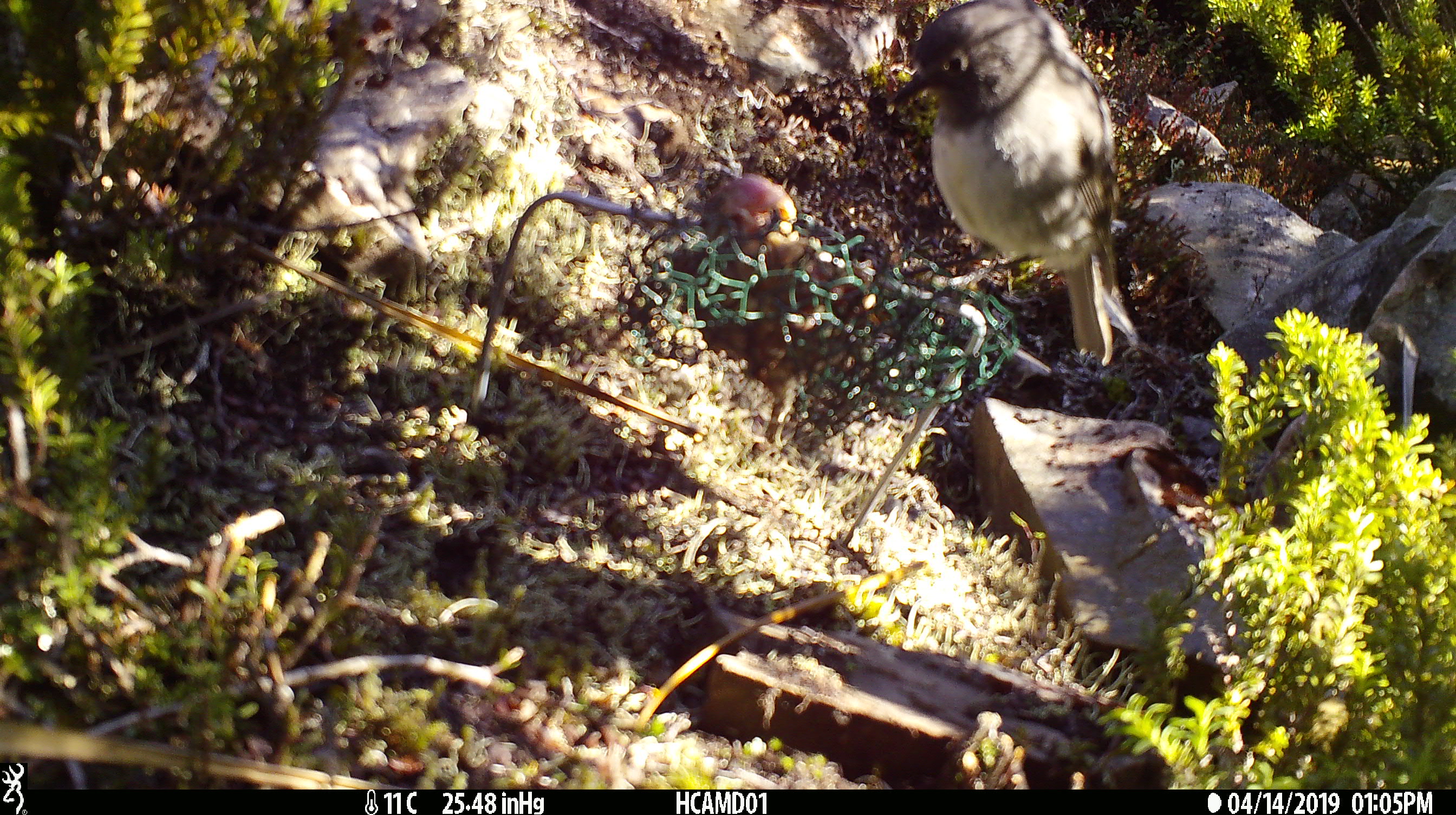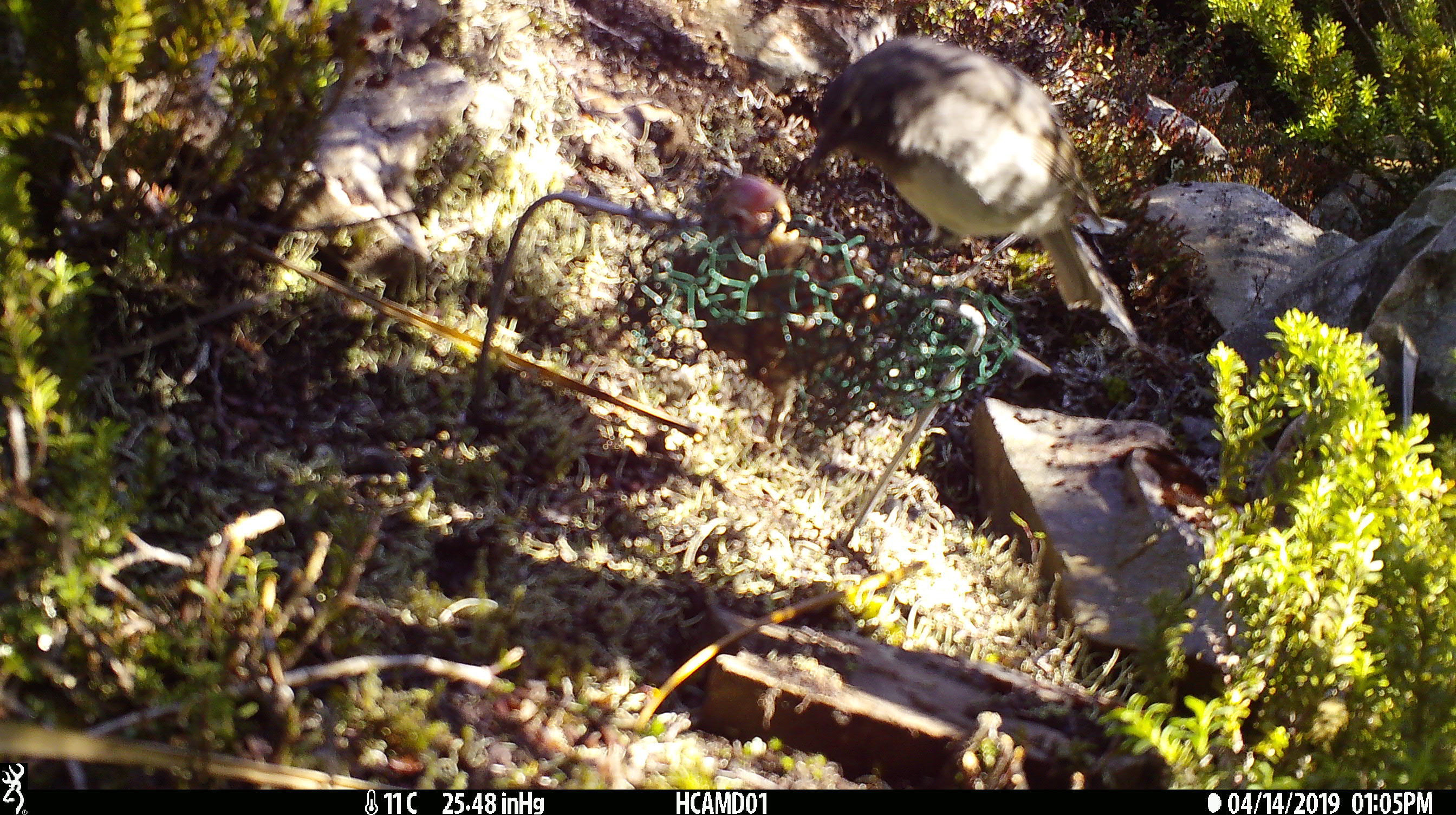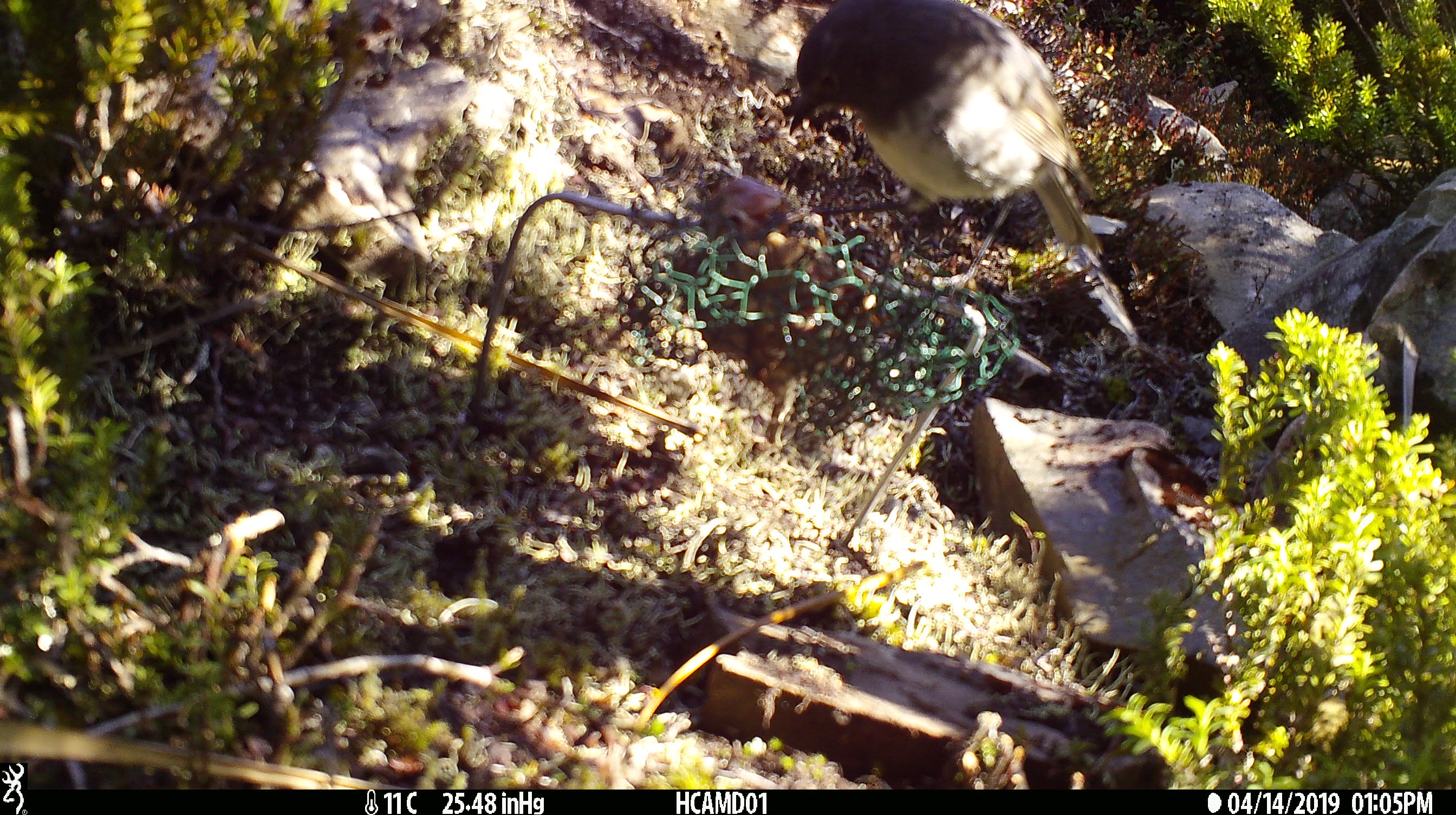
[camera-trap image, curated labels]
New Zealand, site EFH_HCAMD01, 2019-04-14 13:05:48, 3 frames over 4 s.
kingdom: Animalia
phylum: Chordata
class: Aves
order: Passeriformes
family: Petroicidae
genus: Petroica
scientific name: Petroica australis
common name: new zealand robin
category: robin